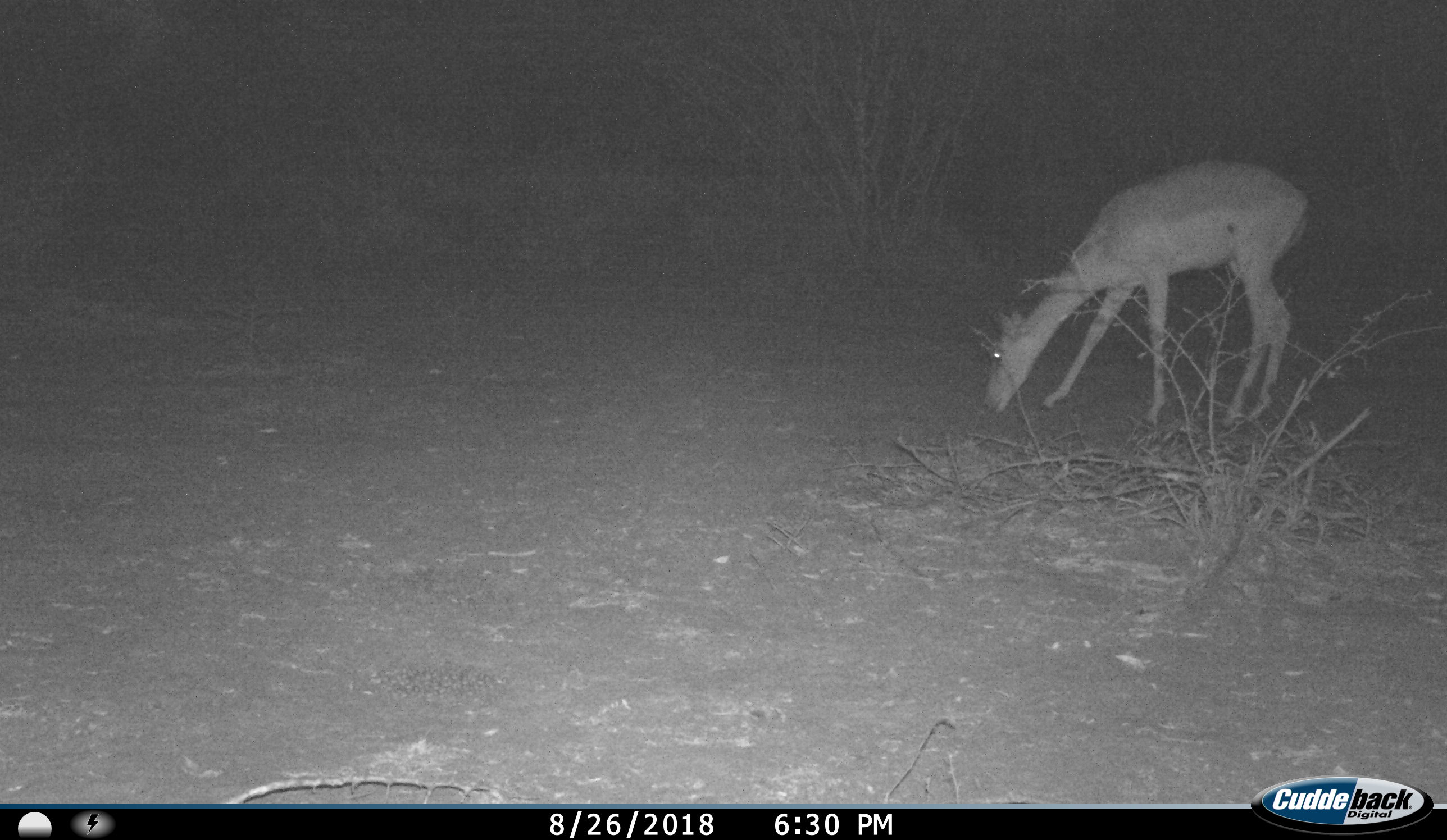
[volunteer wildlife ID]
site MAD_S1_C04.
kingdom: Animalia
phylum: Chordata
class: Mammalia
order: Artiodactyla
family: Bovidae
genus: Aepyceros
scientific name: Aepyceros melampus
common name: impala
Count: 1.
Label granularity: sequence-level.